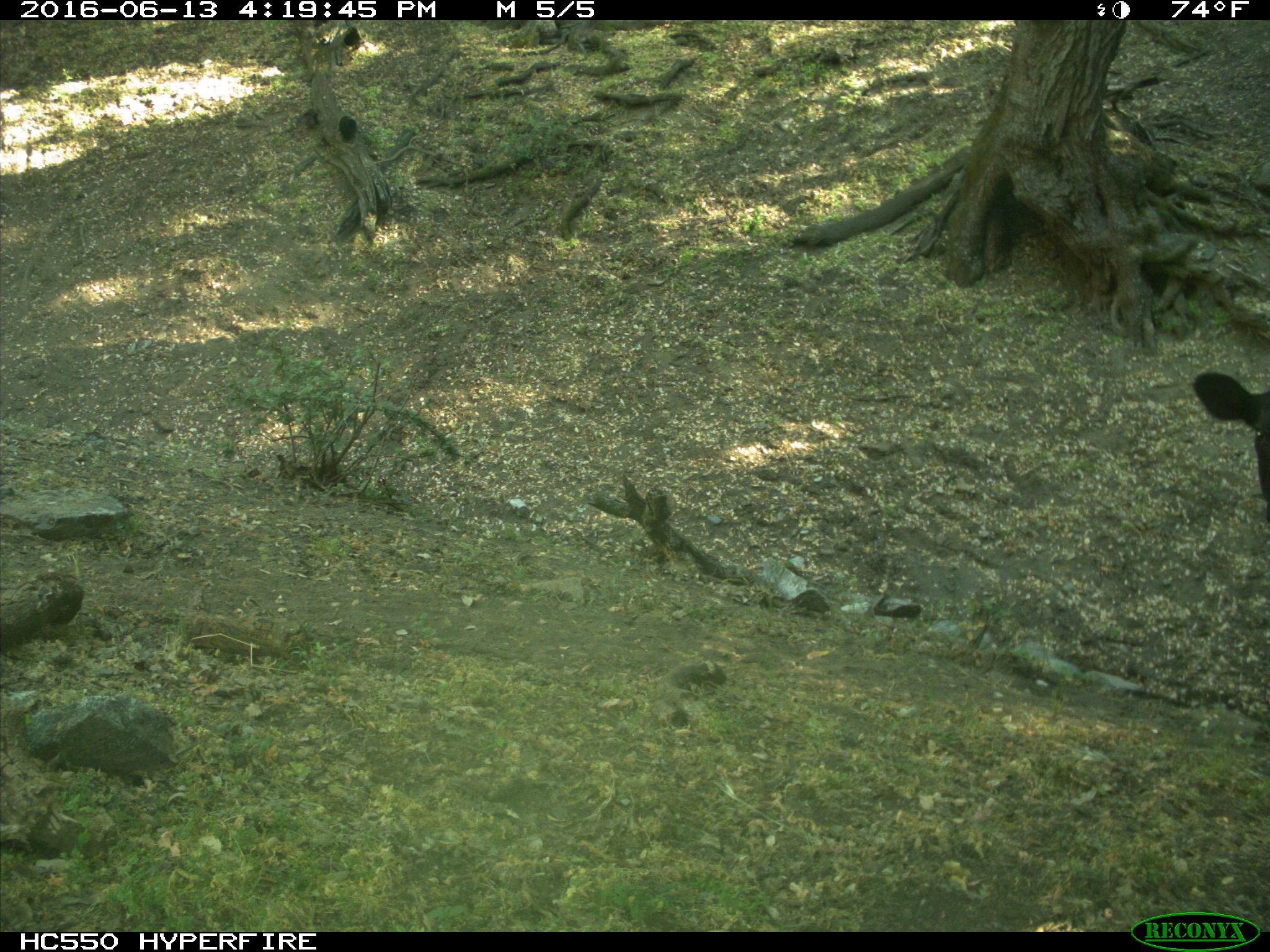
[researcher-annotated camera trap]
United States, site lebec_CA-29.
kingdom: Animalia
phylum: Chordata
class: Mammalia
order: Artiodactyla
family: Bovidae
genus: Bos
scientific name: Bos taurus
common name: domestic cow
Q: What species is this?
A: Bos taurus (domestic cow).